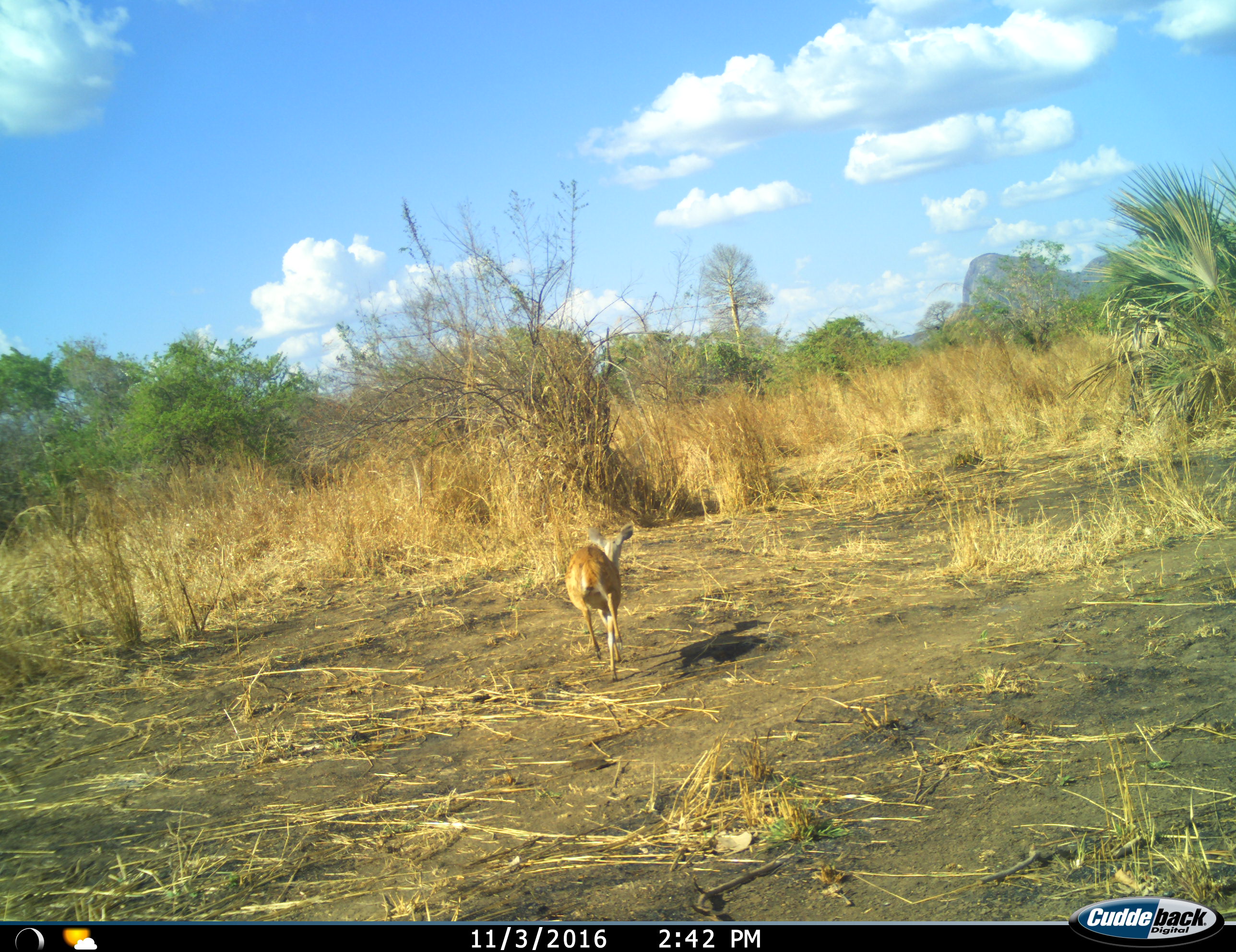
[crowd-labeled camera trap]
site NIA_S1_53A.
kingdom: Animalia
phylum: Chordata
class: Mammalia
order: Artiodactyla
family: Bovidae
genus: Sylvicapra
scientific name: Sylvicapra grimmia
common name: common duiker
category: duikercommongrey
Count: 1.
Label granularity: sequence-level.